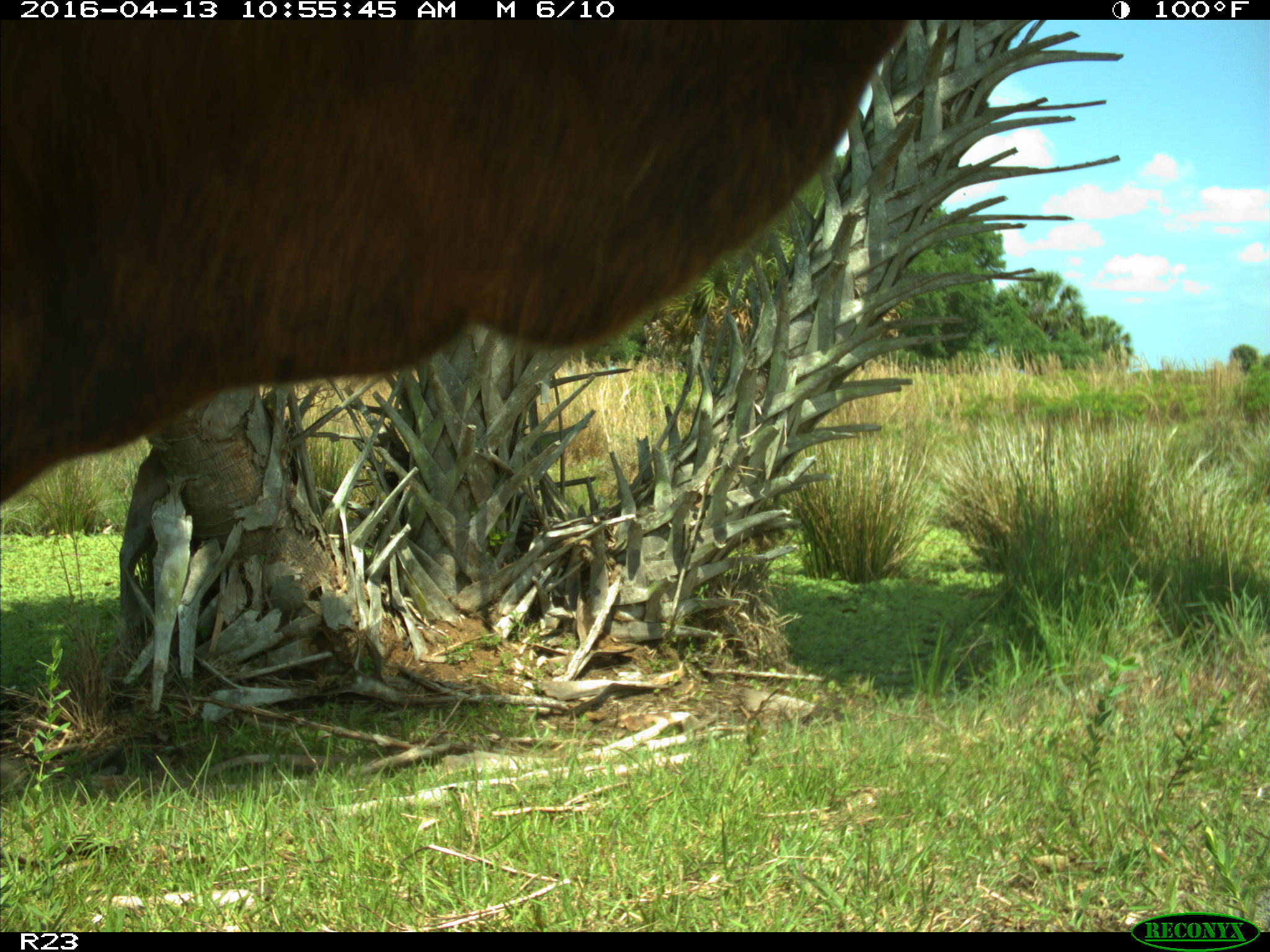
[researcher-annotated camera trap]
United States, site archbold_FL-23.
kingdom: Animalia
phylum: Chordata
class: Mammalia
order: Artiodactyla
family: Bovidae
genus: Bos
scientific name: Bos taurus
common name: domestic cow